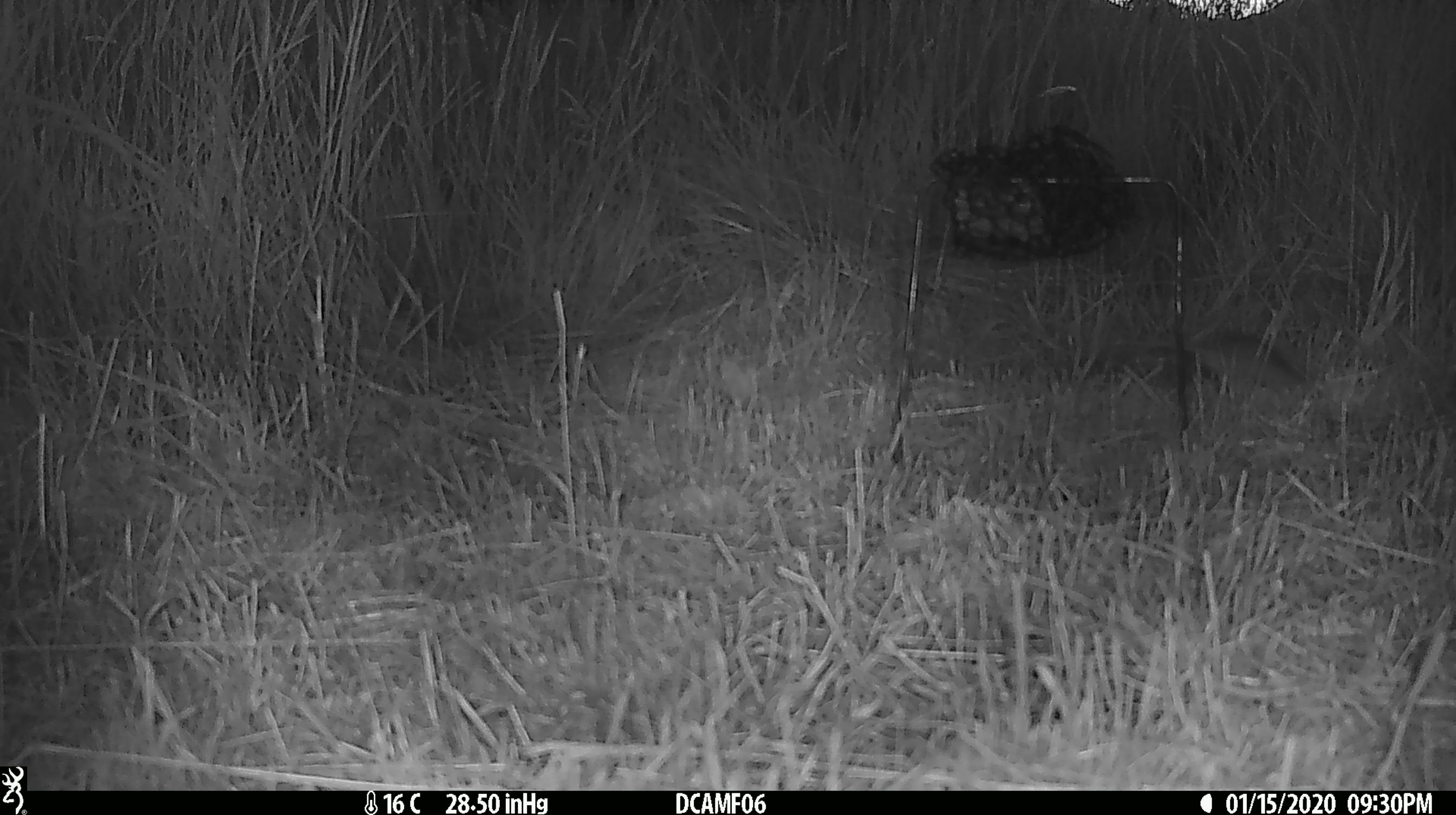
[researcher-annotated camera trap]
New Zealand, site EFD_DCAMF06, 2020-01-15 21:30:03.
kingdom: Animalia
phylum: Chordata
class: Mammalia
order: Rodentia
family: Muridae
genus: Mus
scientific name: Mus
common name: mouse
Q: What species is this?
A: Mouse (Mus).